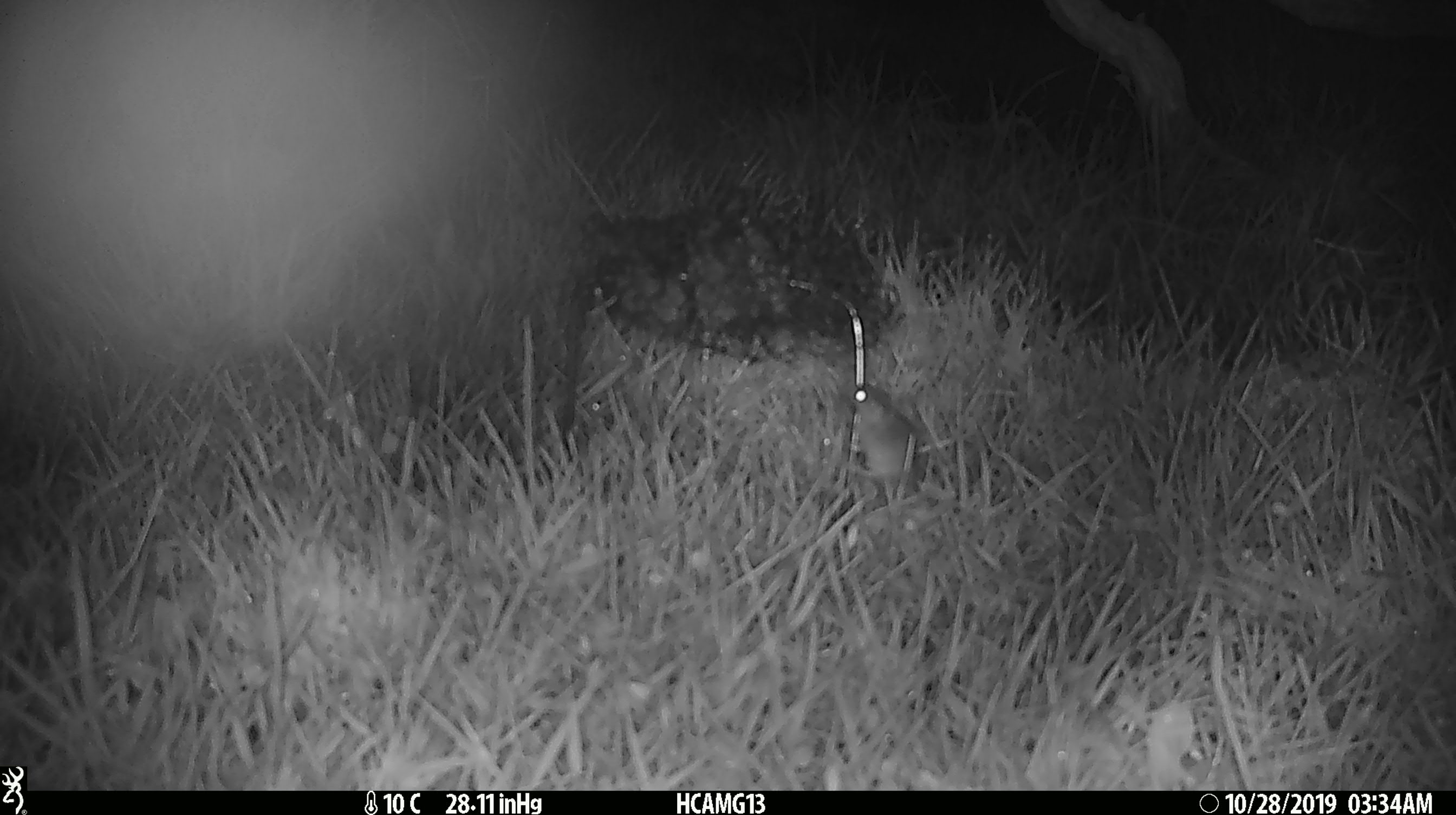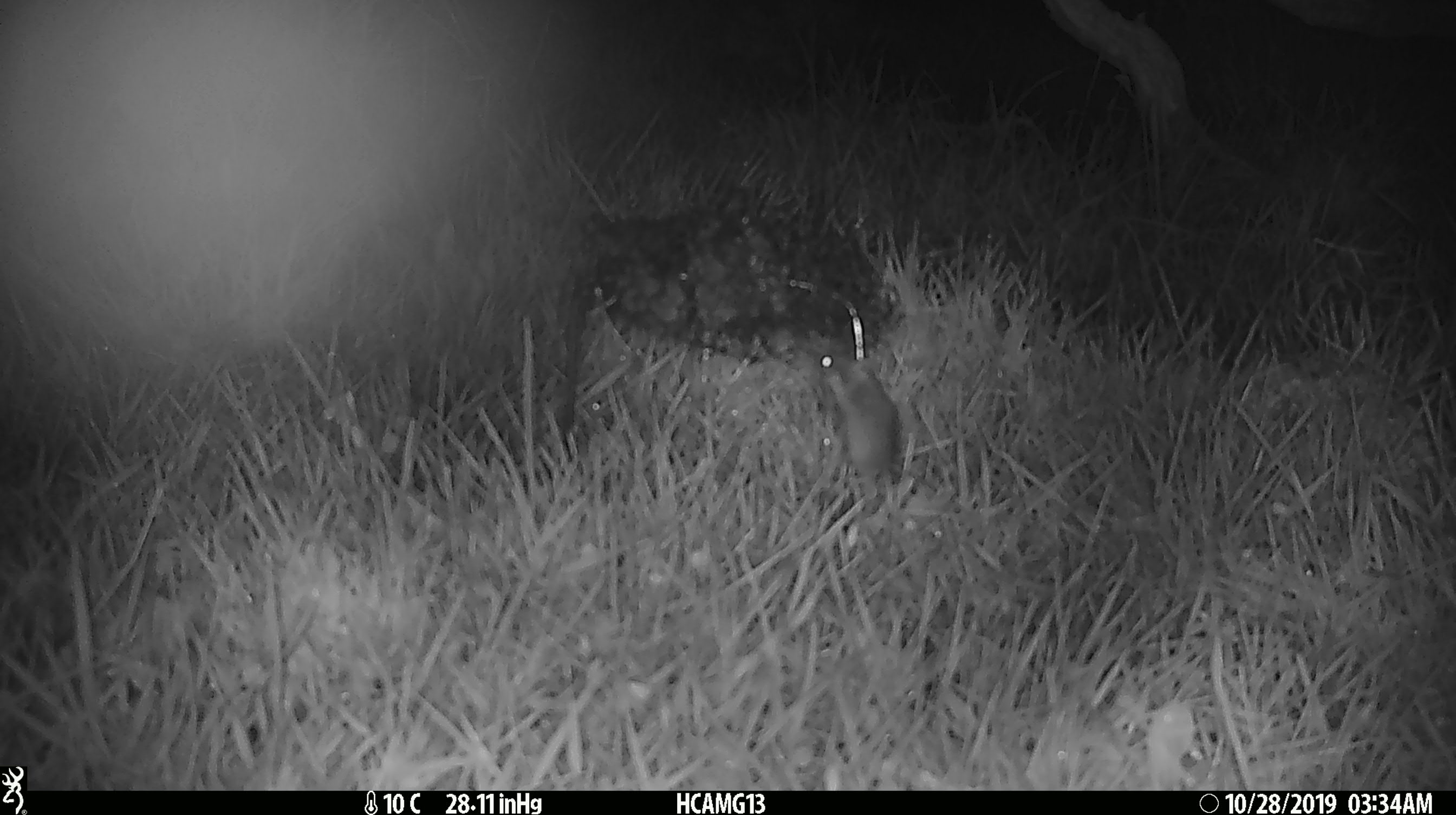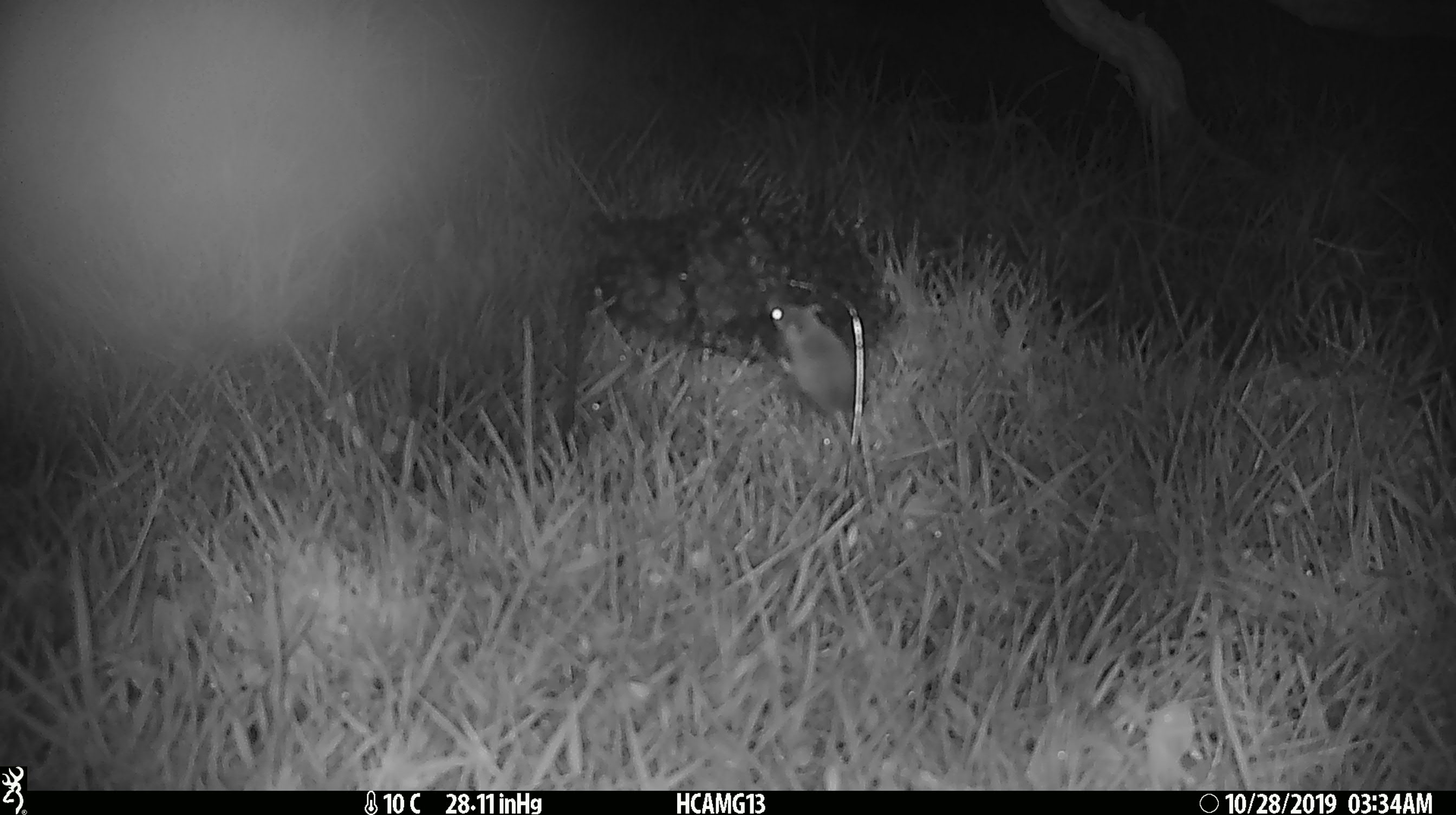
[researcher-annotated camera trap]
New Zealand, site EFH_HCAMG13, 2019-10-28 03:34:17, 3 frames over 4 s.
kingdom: Animalia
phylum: Chordata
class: Mammalia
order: Rodentia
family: Muridae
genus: Mus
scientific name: Mus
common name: mouse